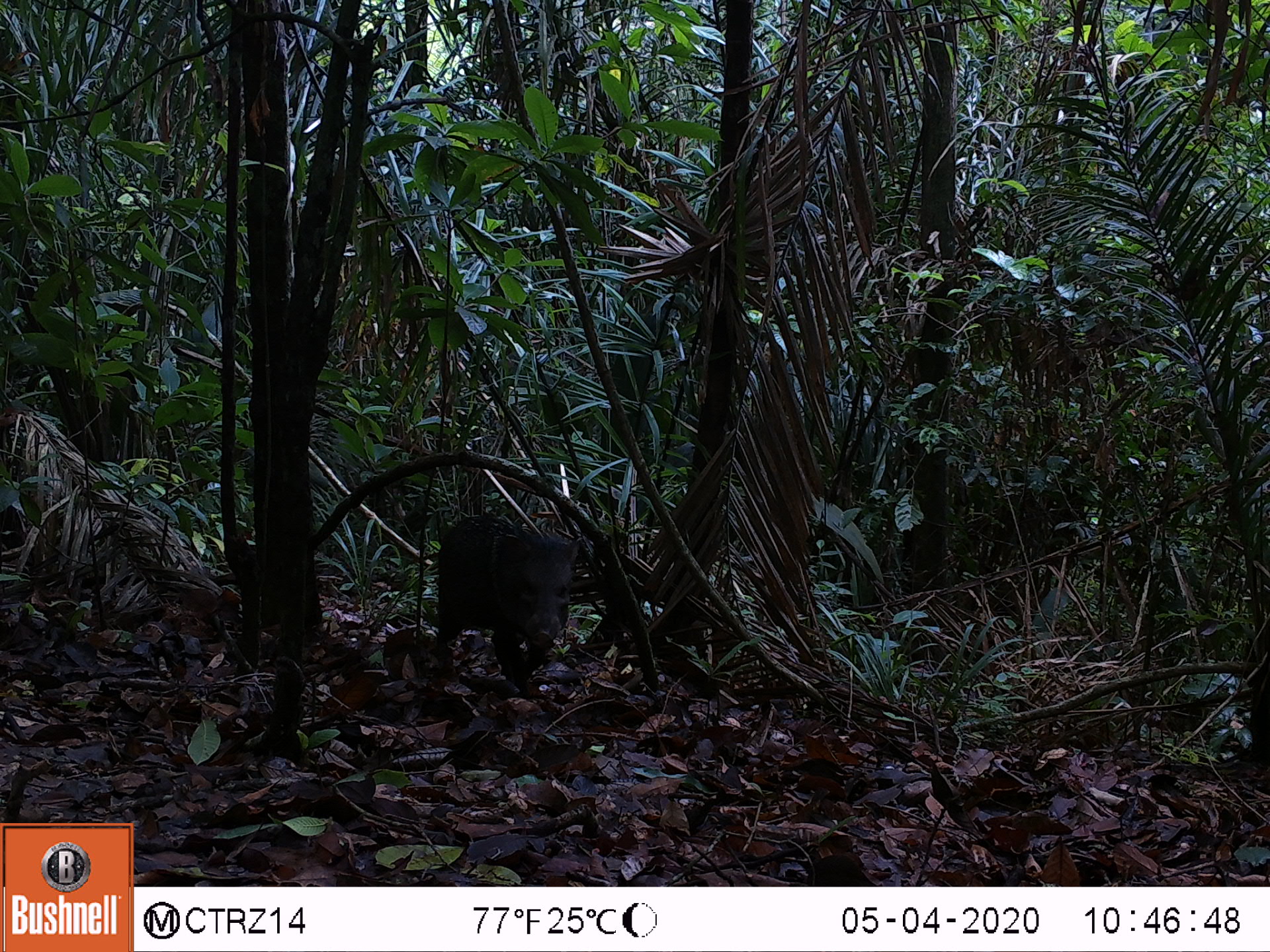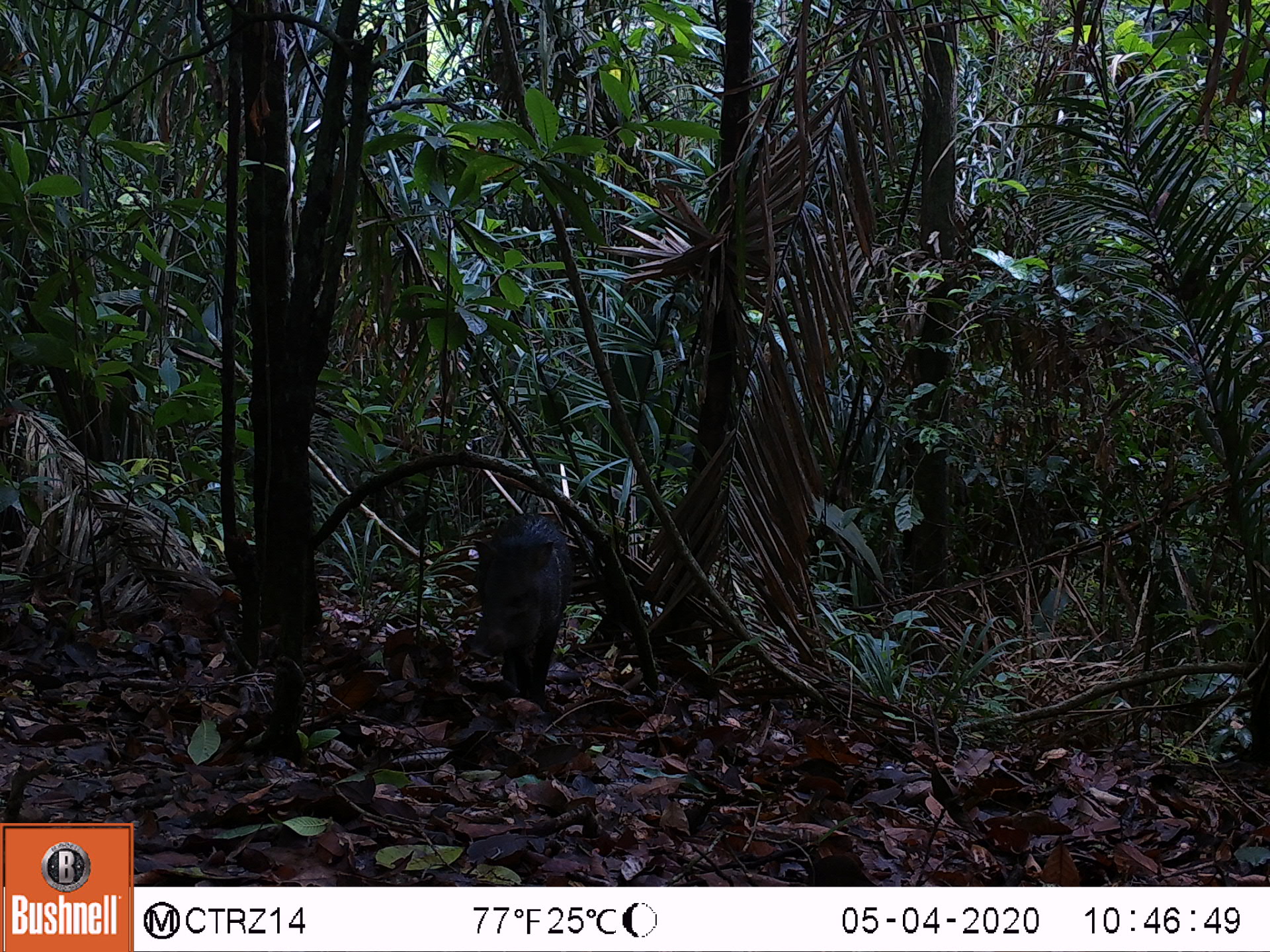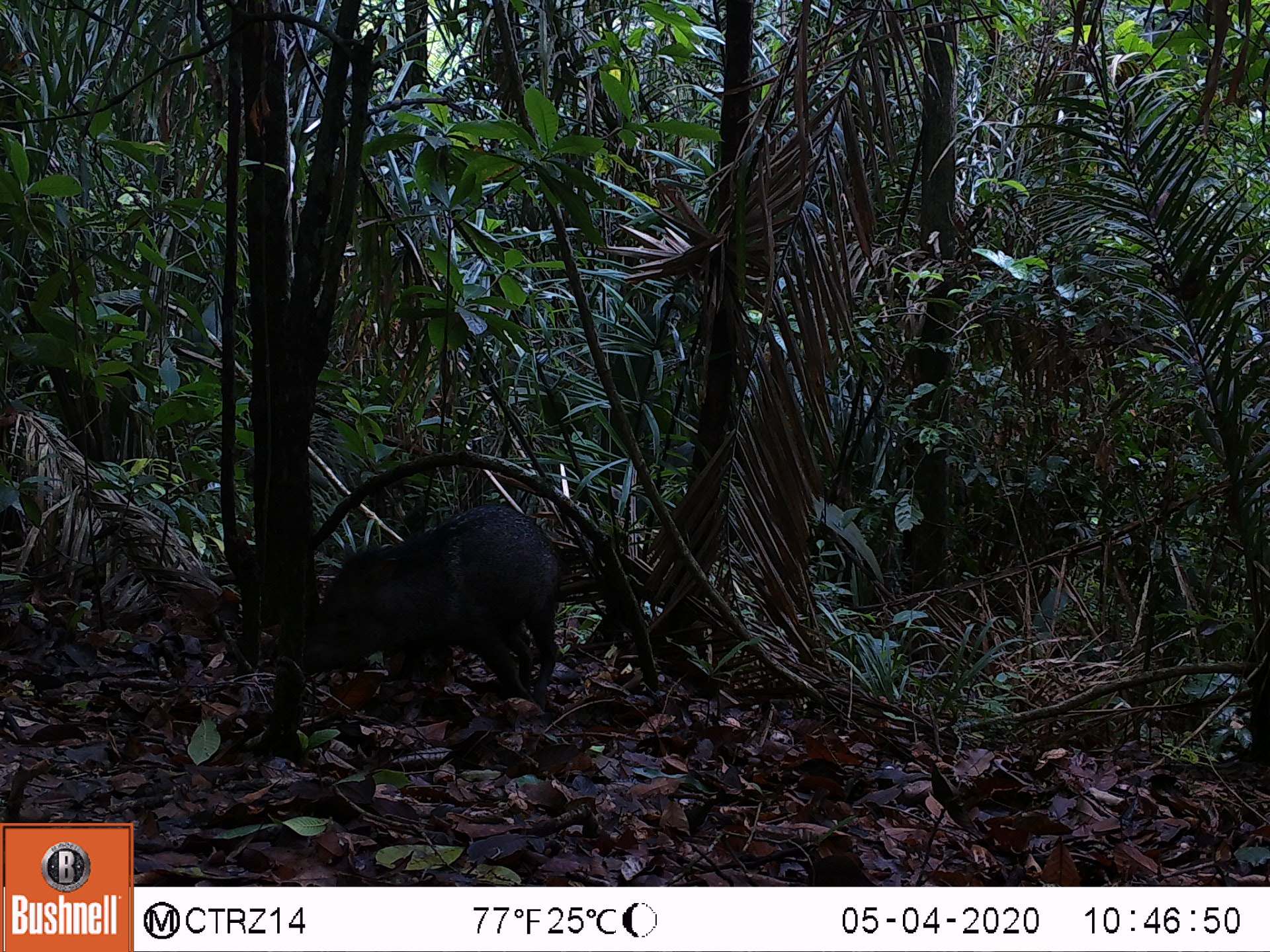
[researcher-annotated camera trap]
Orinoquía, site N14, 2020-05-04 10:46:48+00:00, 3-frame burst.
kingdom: Animalia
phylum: Chordata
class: Mammalia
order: Artiodactyla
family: Tayassuidae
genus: Pecari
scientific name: Pecari tajacu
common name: collared peccary